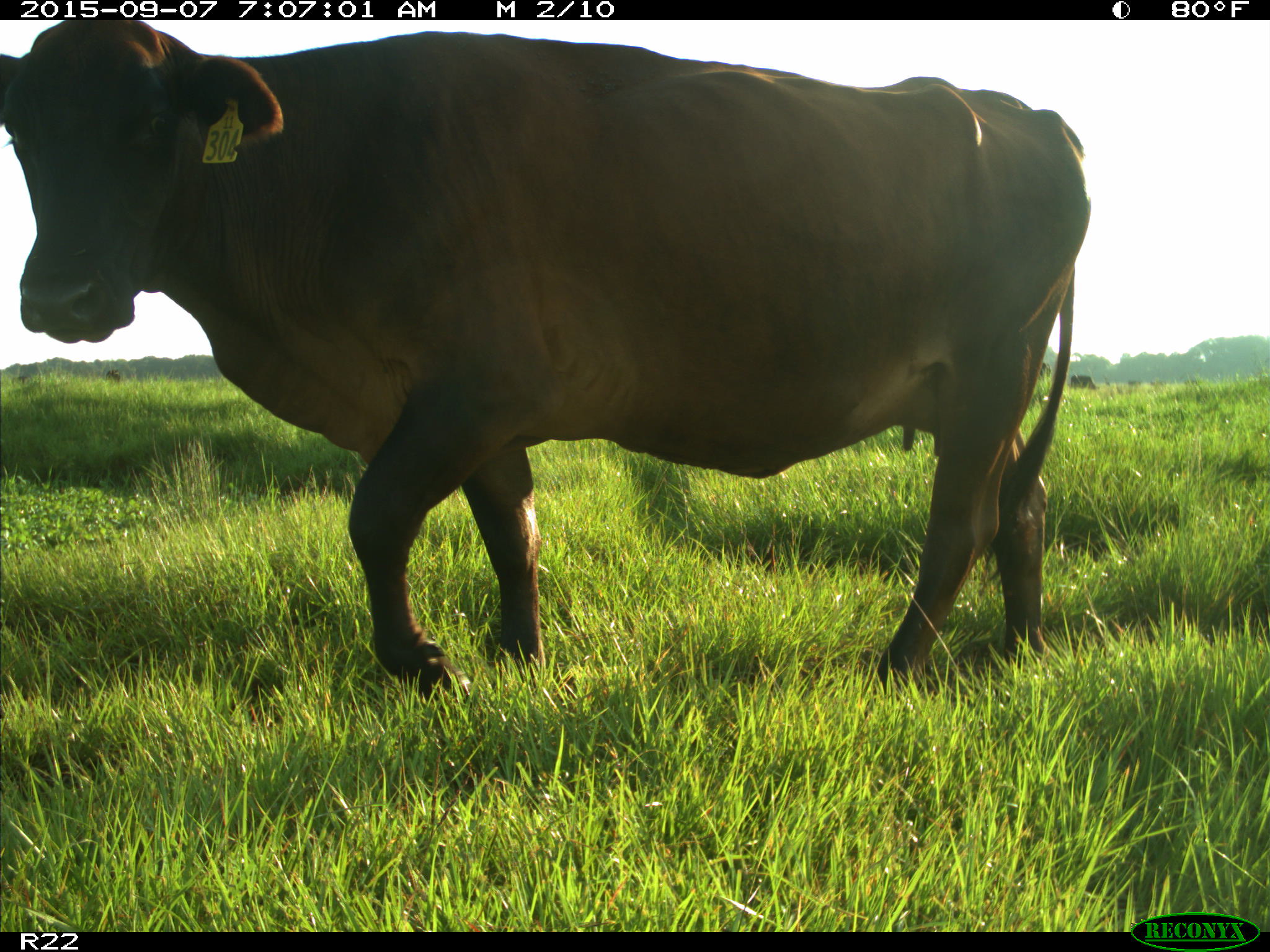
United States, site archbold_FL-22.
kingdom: Animalia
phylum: Chordata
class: Mammalia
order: Artiodactyla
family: Bovidae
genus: Bos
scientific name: Bos taurus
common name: domestic cow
Bos taurus (domestic cow).